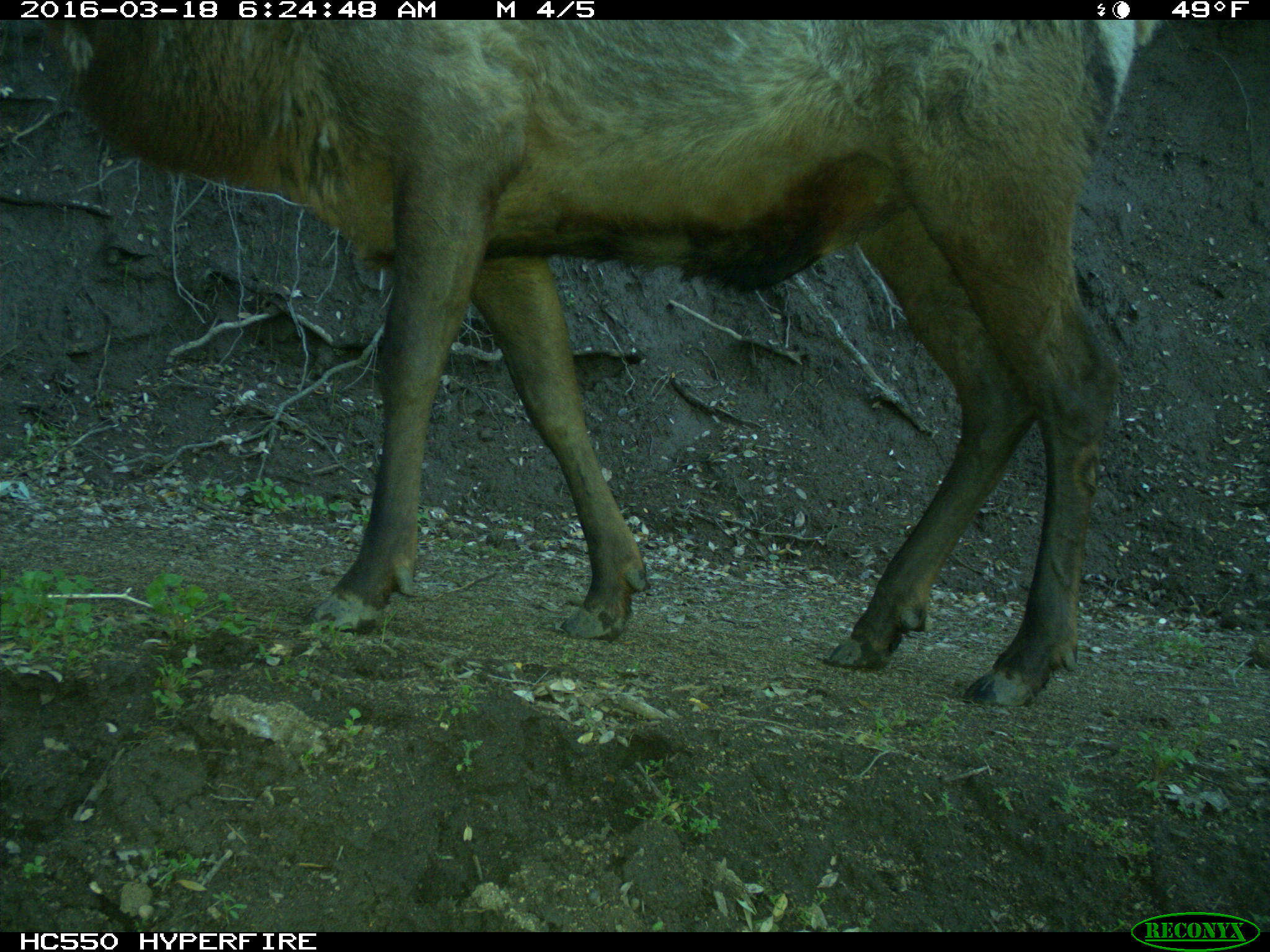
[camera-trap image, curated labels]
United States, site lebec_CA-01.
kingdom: Animalia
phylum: Chordata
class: Mammalia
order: Artiodactyla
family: Cervidae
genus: Cervus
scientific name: Cervus canadensis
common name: elk